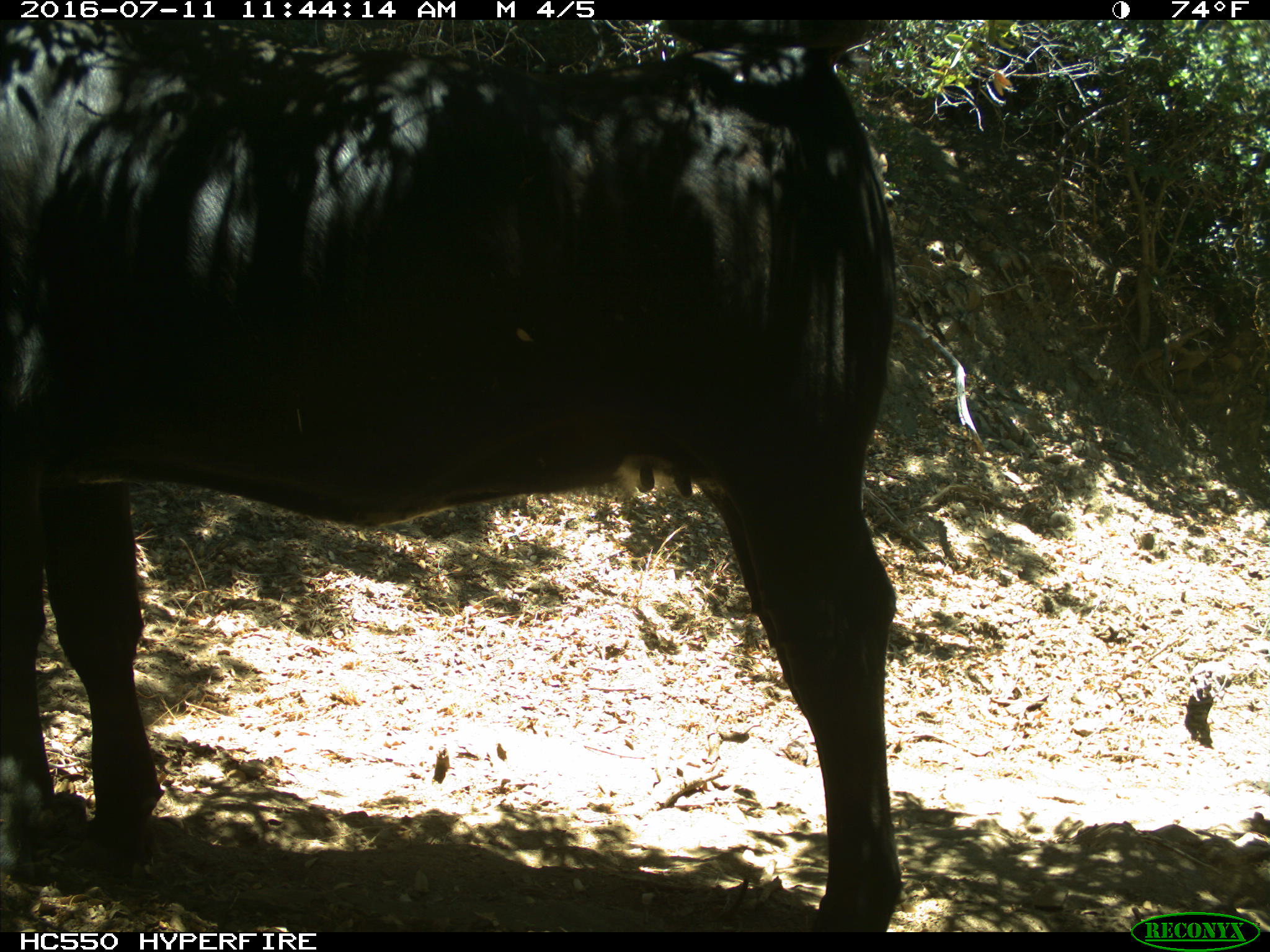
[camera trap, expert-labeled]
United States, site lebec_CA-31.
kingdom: Animalia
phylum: Chordata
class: Mammalia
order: Artiodactyla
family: Bovidae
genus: Bos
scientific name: Bos taurus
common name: domestic cow